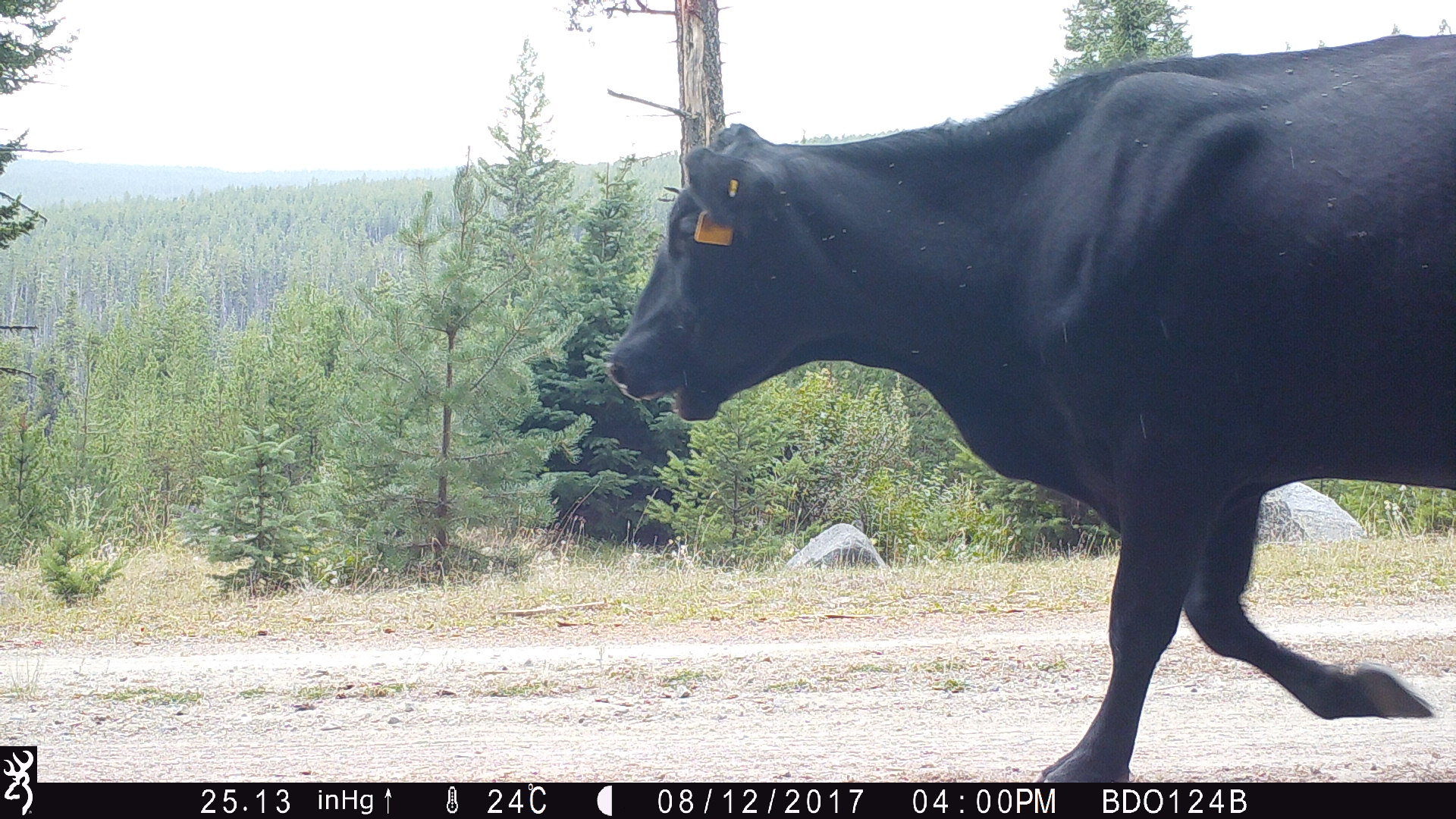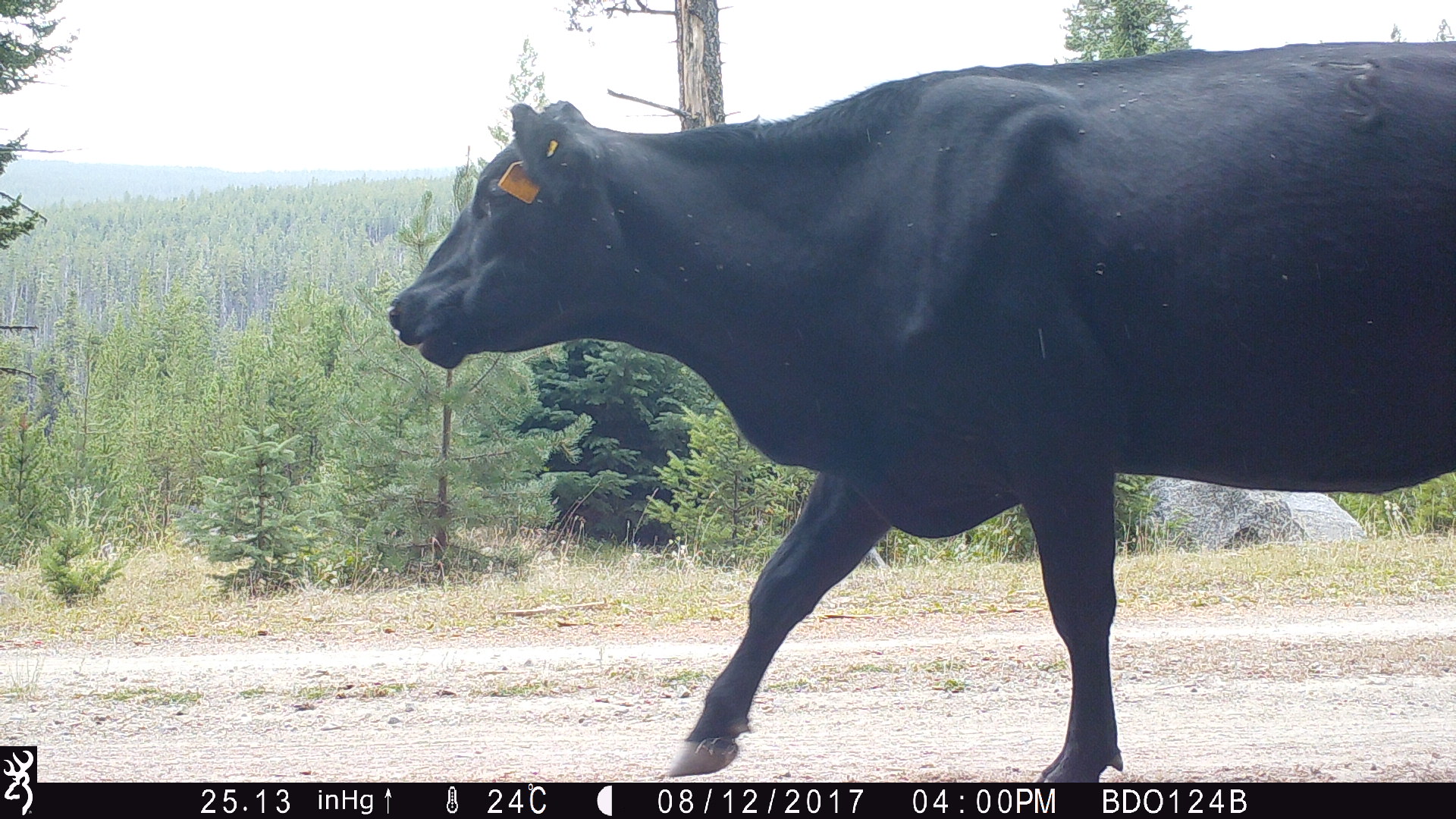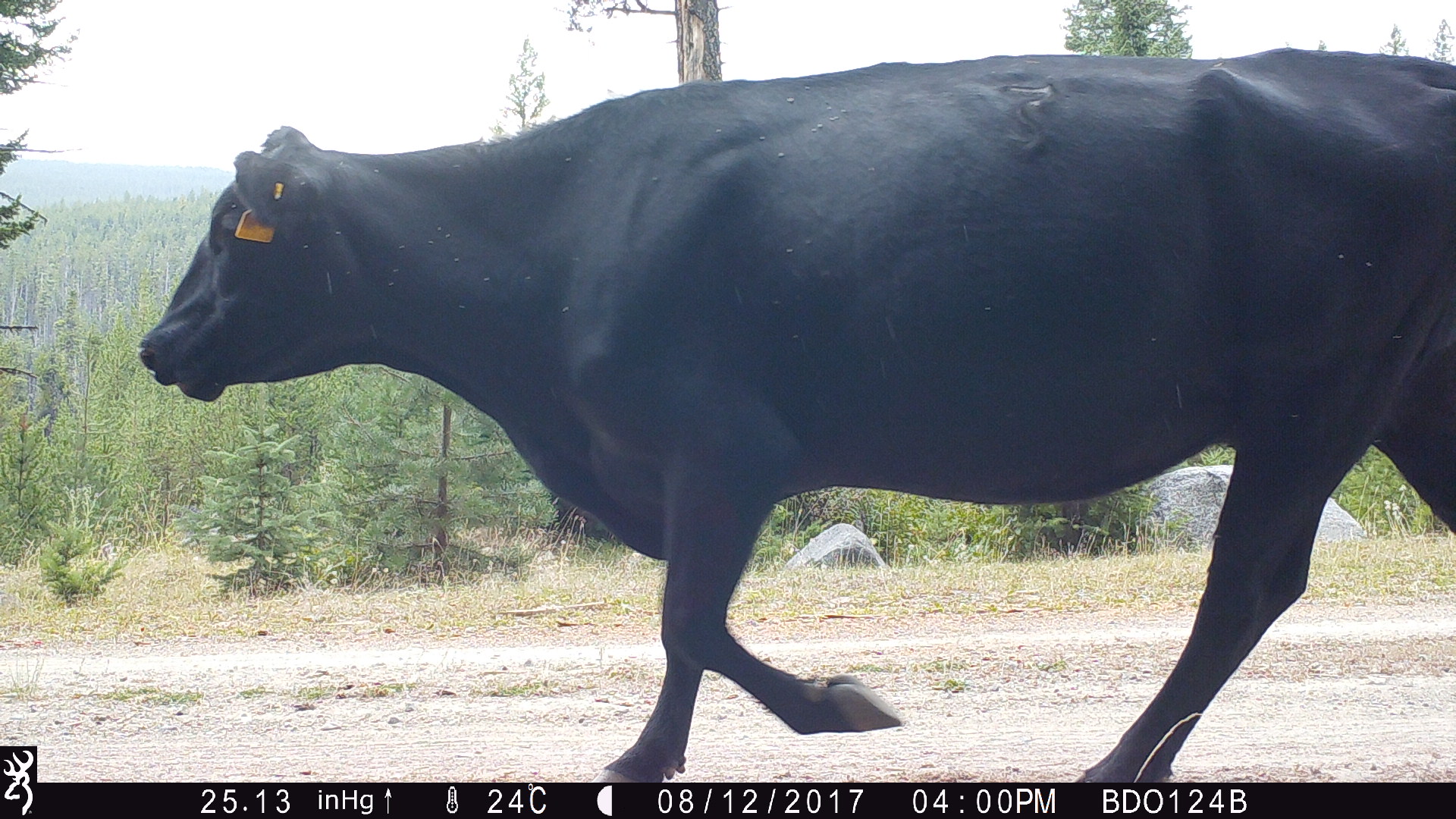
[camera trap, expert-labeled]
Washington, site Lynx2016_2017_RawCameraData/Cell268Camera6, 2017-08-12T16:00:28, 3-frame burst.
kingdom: Animalia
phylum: Chordata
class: Mammalia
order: Artiodactyla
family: Bovidae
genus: Bos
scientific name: Bos taurus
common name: domestic cattle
Domestic cattle (Bos taurus). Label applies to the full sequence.